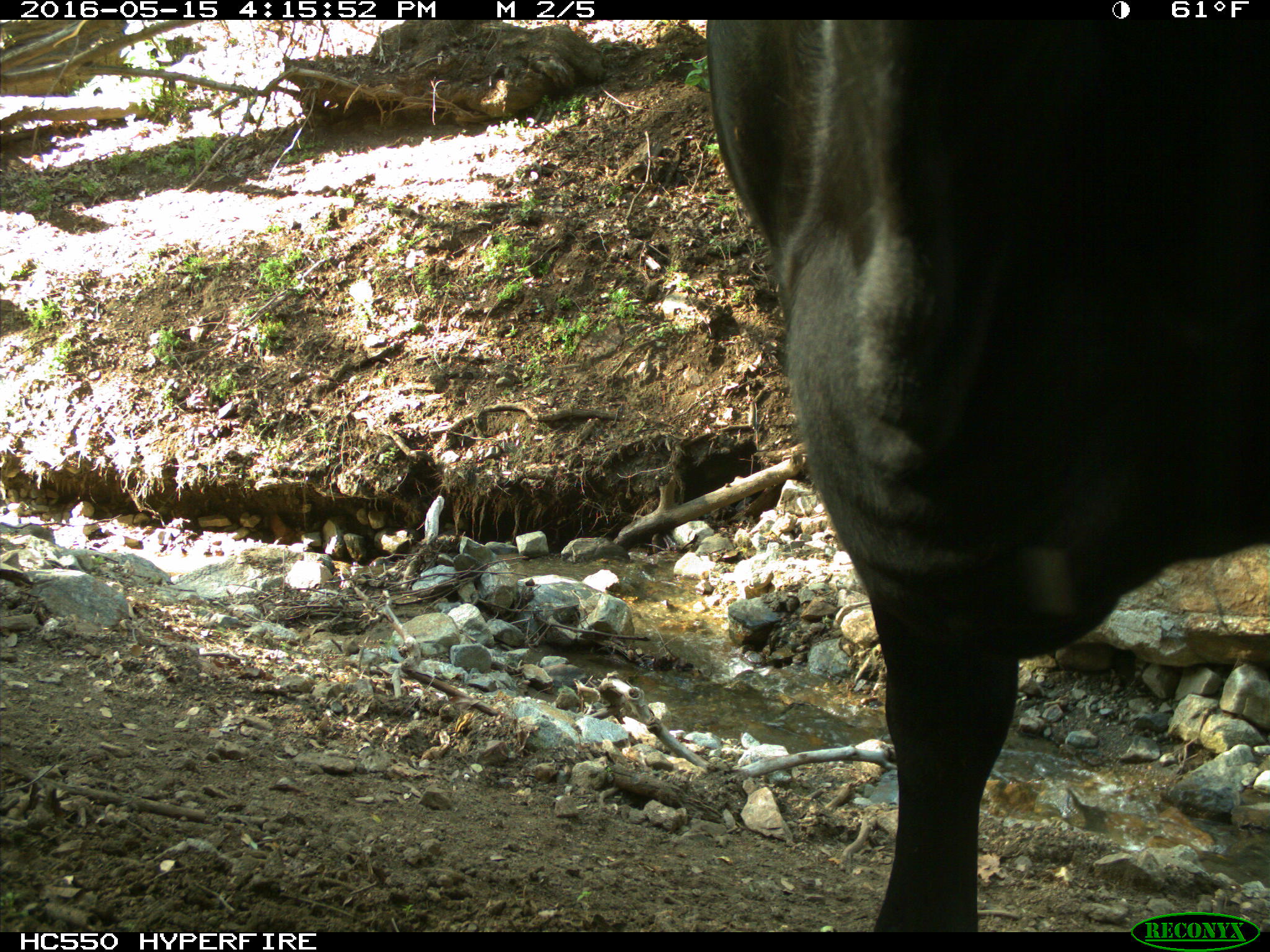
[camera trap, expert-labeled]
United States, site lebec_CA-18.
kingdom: Animalia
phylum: Chordata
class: Mammalia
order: Artiodactyla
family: Bovidae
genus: Bos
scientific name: Bos taurus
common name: domestic cow